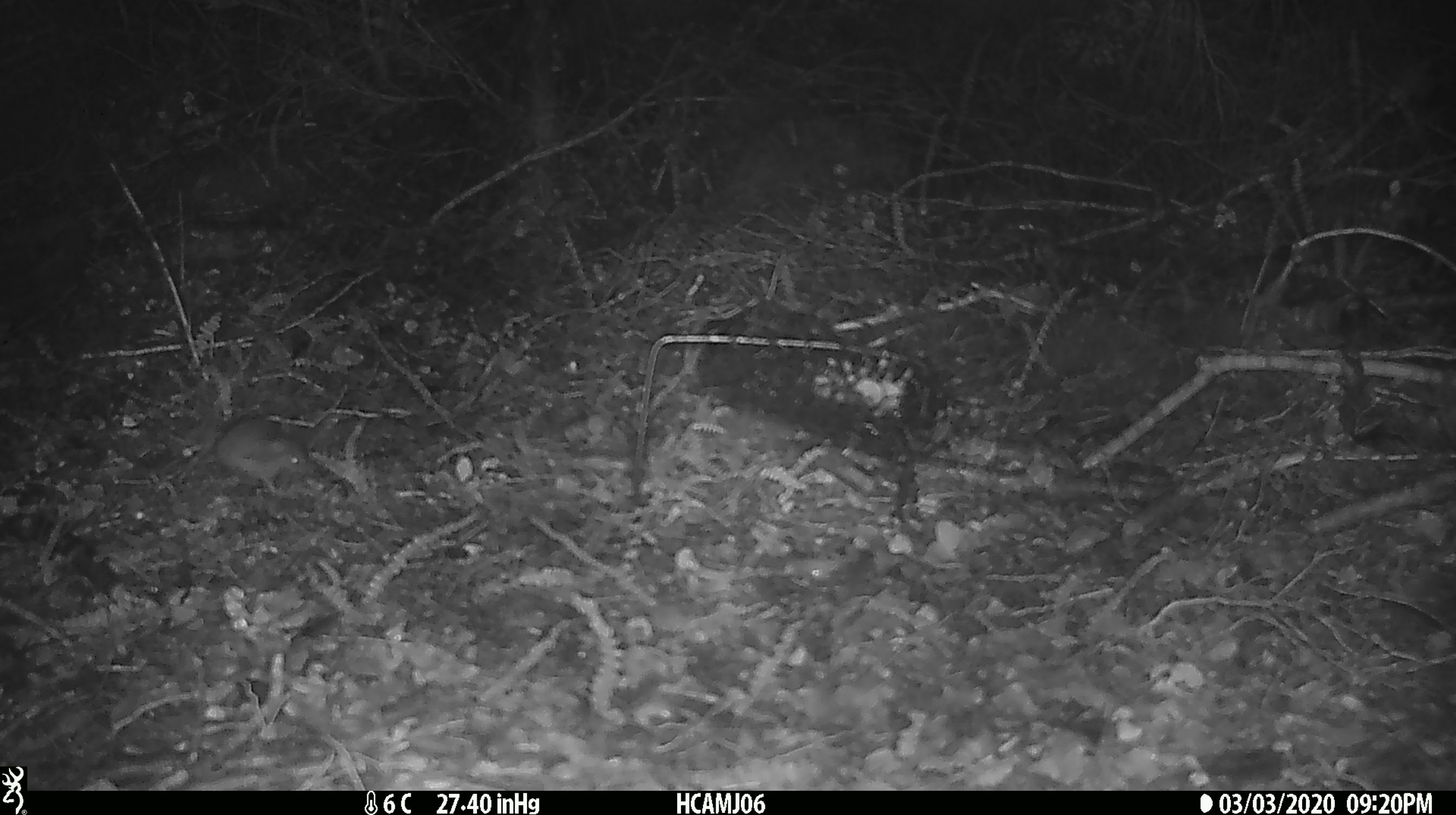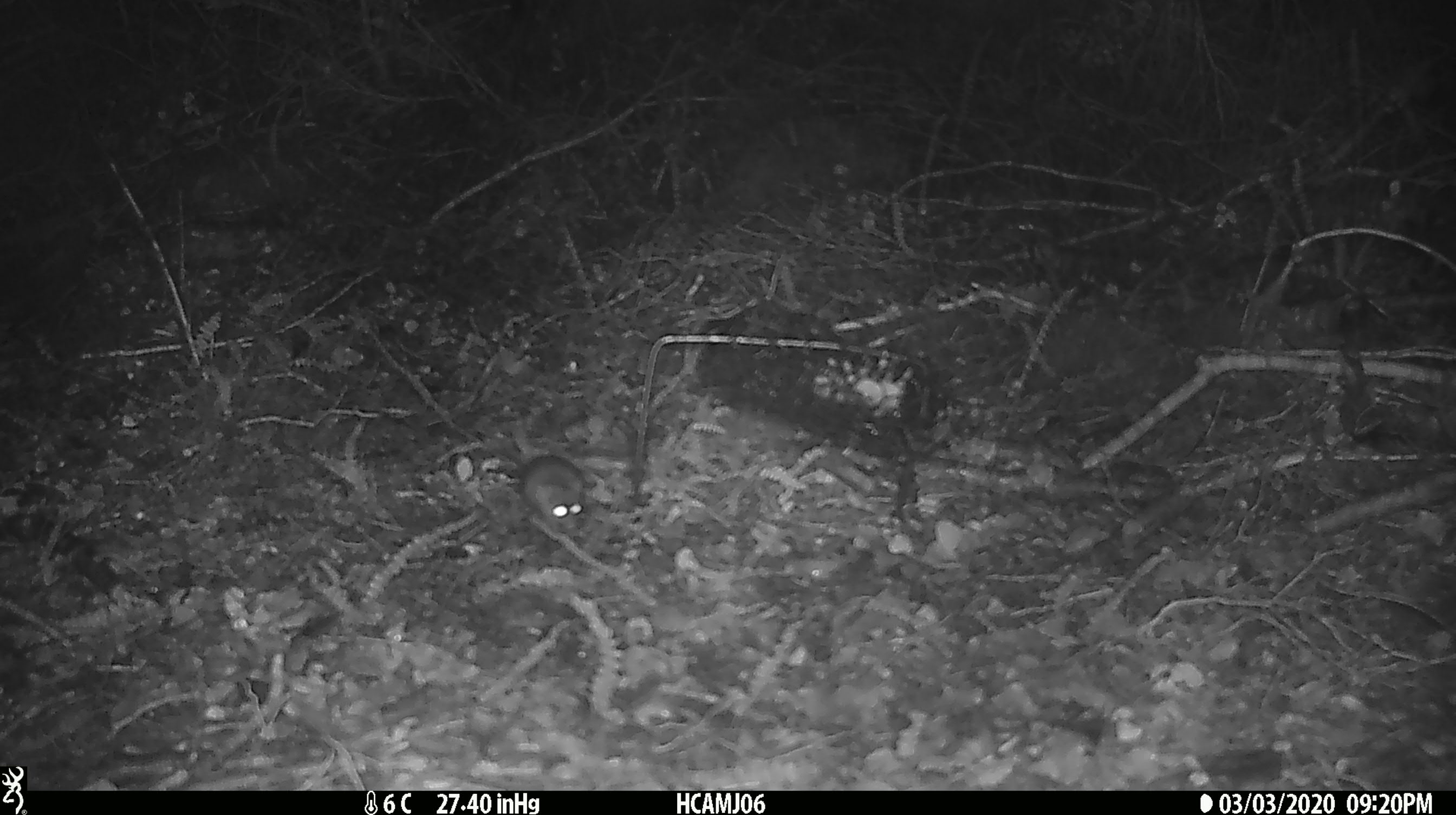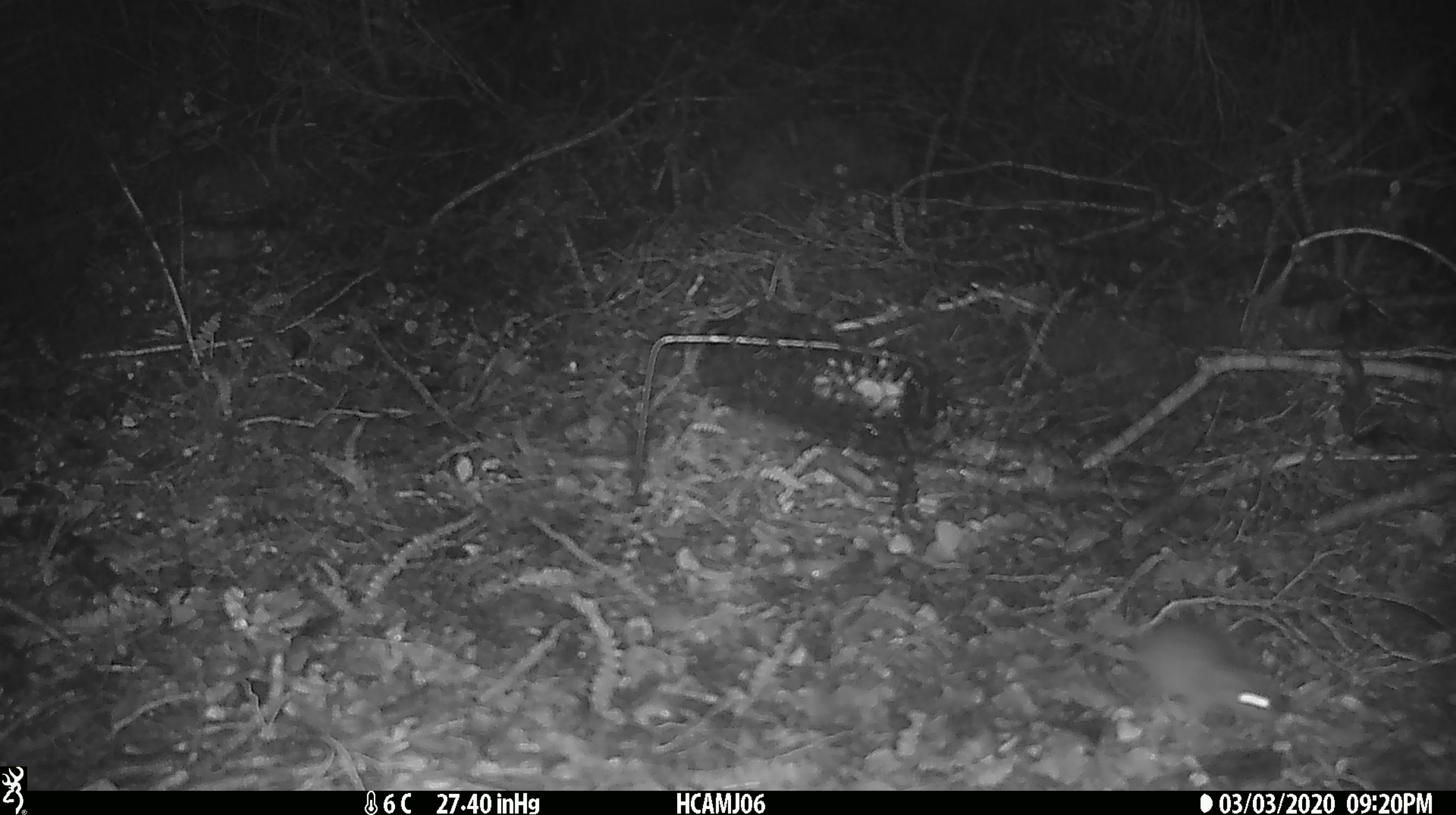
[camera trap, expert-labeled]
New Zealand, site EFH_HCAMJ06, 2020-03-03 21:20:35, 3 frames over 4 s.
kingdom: Animalia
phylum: Chordata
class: Mammalia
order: Rodentia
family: Muridae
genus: Mus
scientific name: Mus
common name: mouse